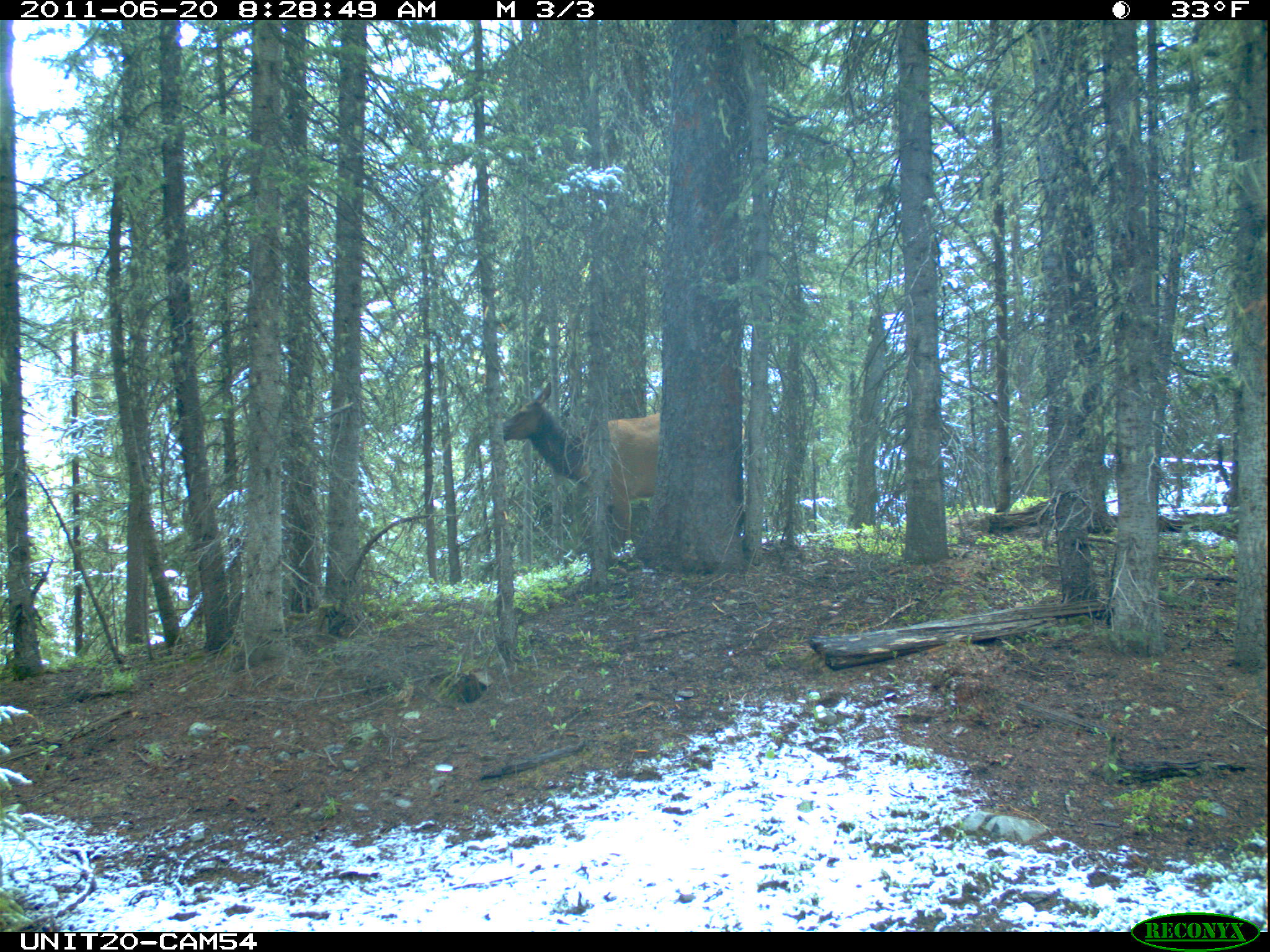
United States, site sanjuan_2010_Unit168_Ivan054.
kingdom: Animalia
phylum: Chordata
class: Mammalia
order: Artiodactyla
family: Cervidae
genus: Cervus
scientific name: Cervus elaphus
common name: red deer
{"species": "Cervus elaphus (red deer)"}